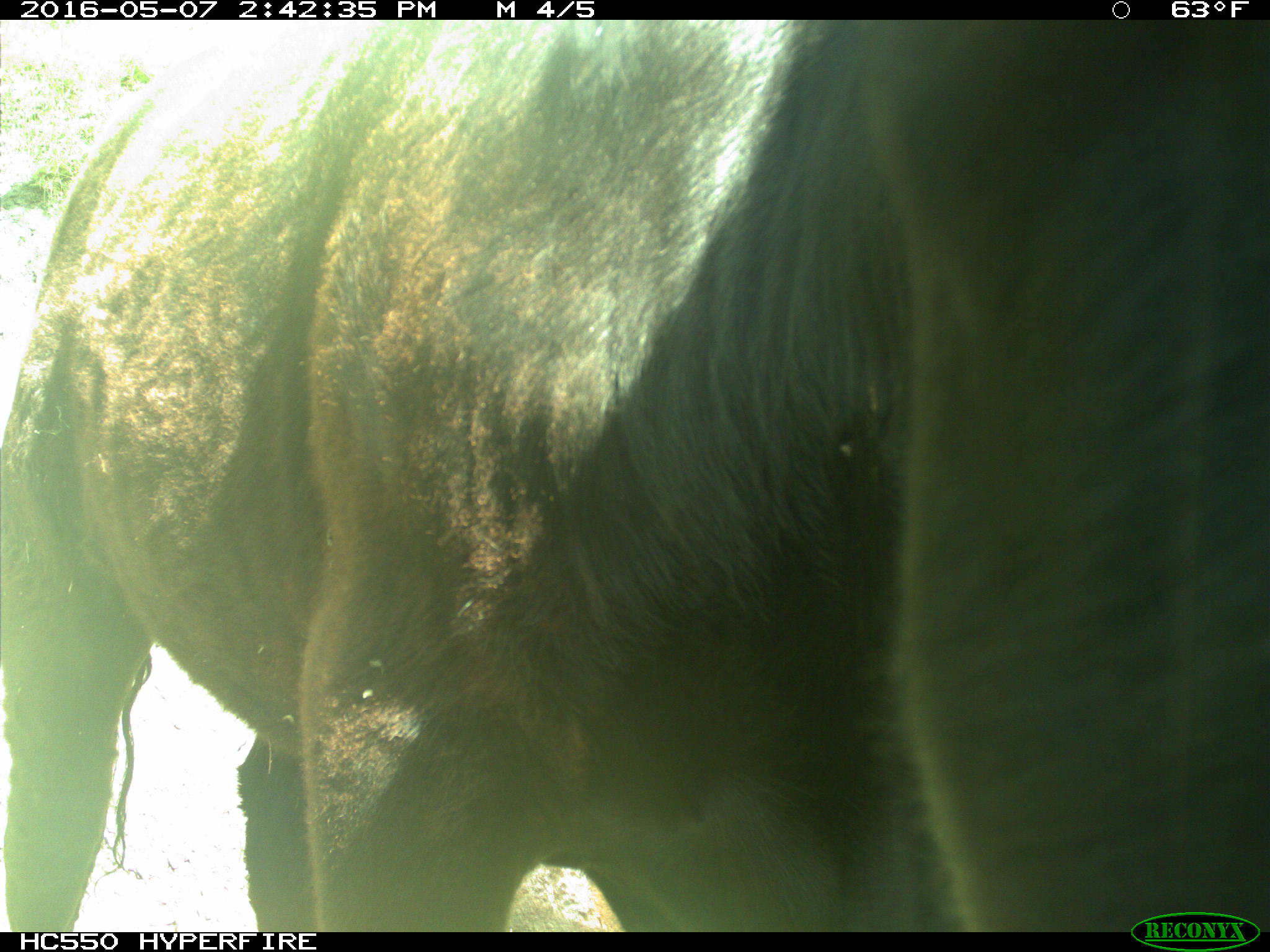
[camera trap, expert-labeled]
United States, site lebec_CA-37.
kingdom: Animalia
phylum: Chordata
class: Mammalia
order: Artiodactyla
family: Bovidae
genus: Bos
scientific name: Bos taurus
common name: domestic cow